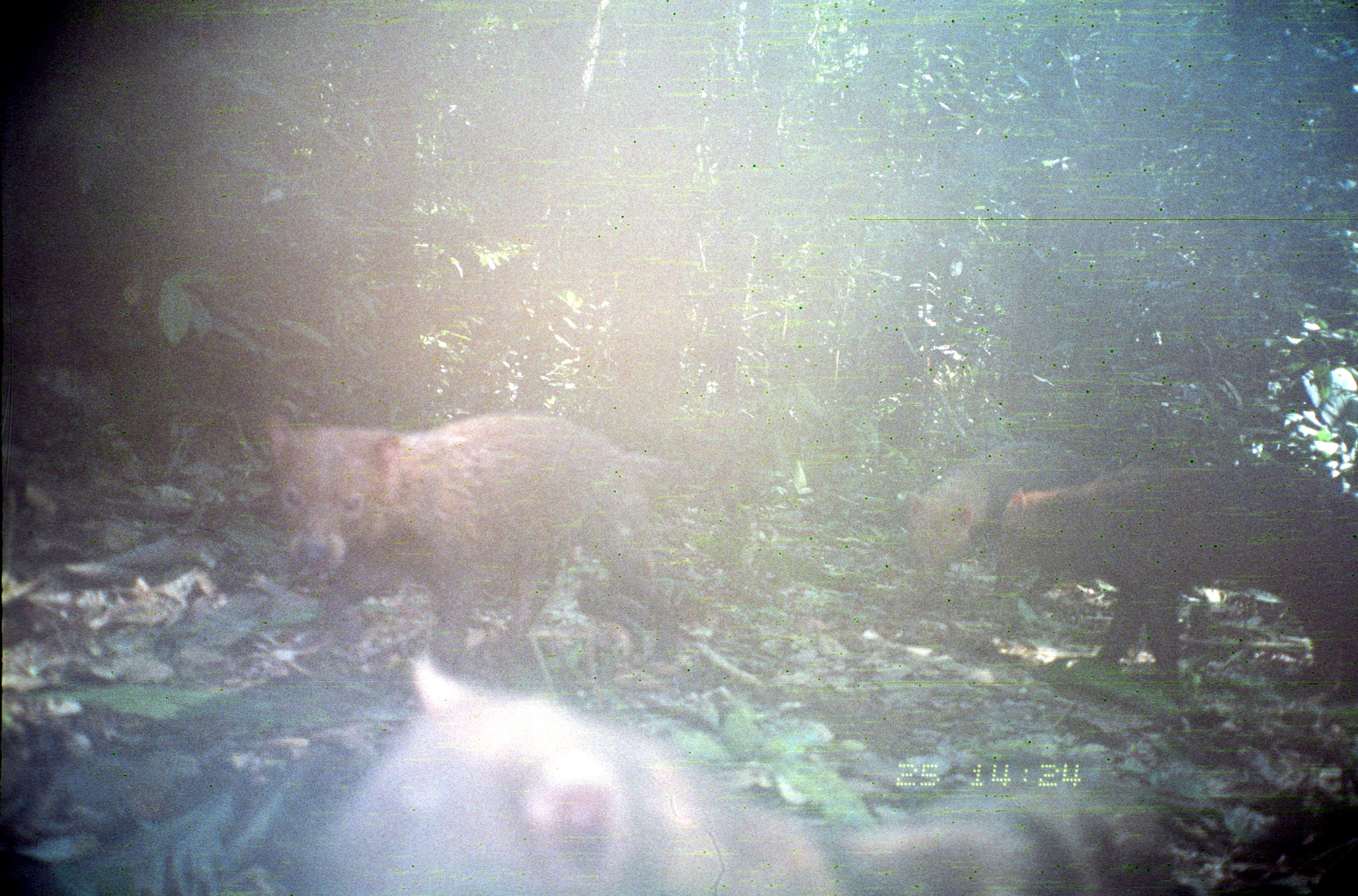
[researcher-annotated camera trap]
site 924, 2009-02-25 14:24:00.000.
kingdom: Animalia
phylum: Chordata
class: Mammalia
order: Carnivora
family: Canidae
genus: Speothos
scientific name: Speothos venaticus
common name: bush dog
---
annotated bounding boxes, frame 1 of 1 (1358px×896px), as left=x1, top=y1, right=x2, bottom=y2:
speothos venaticus: left=314, top=657, right=1176, bottom=895; left=267, top=412, right=675, bottom=669; left=999, top=468, right=1357, bottom=668; left=904, top=440, right=1092, bottom=575